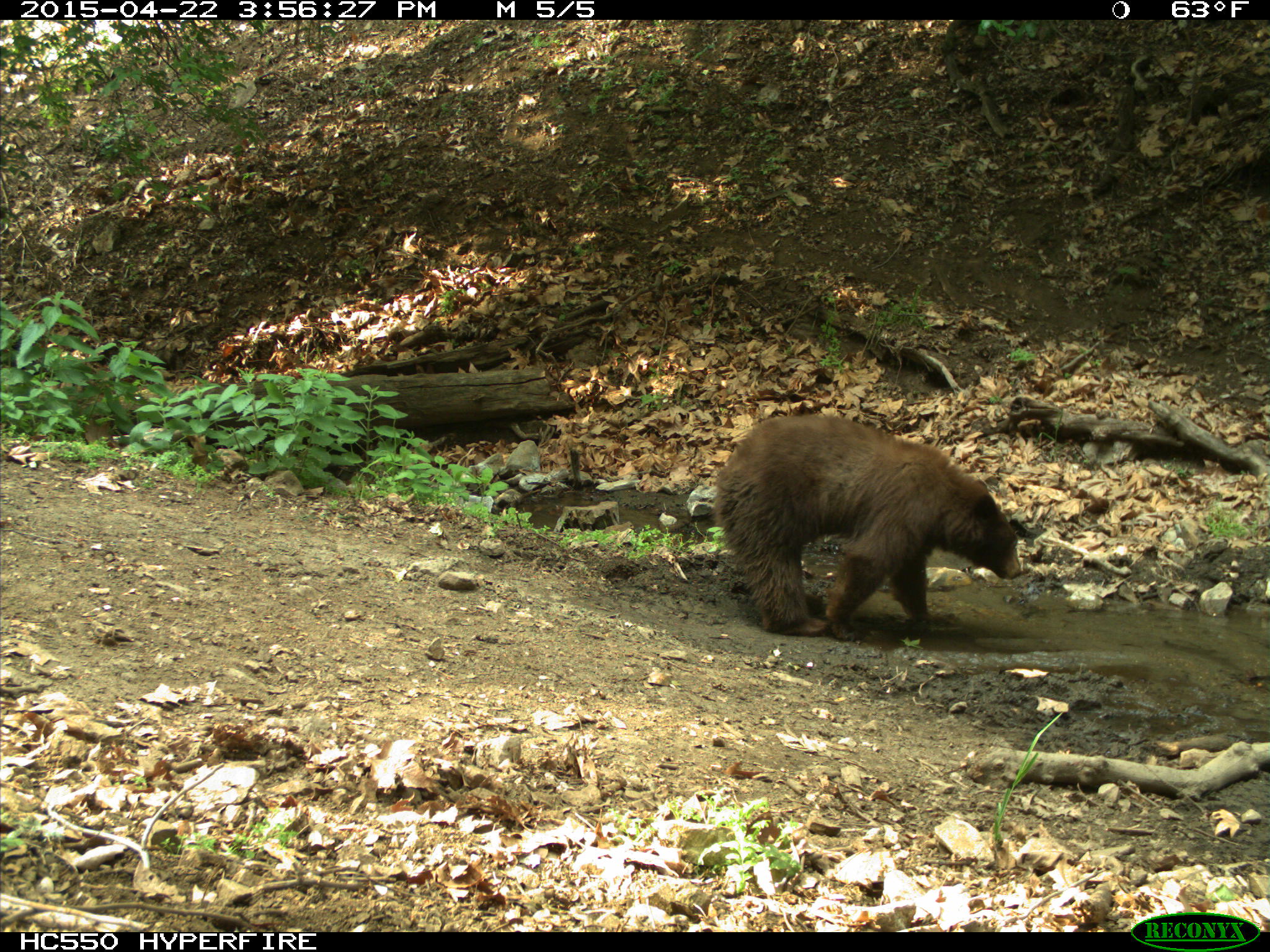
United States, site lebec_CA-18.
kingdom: Animalia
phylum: Chordata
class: Mammalia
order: Carnivora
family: Ursidae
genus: Ursus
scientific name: Ursus americanus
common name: american black bear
Ursus americanus (american black bear).